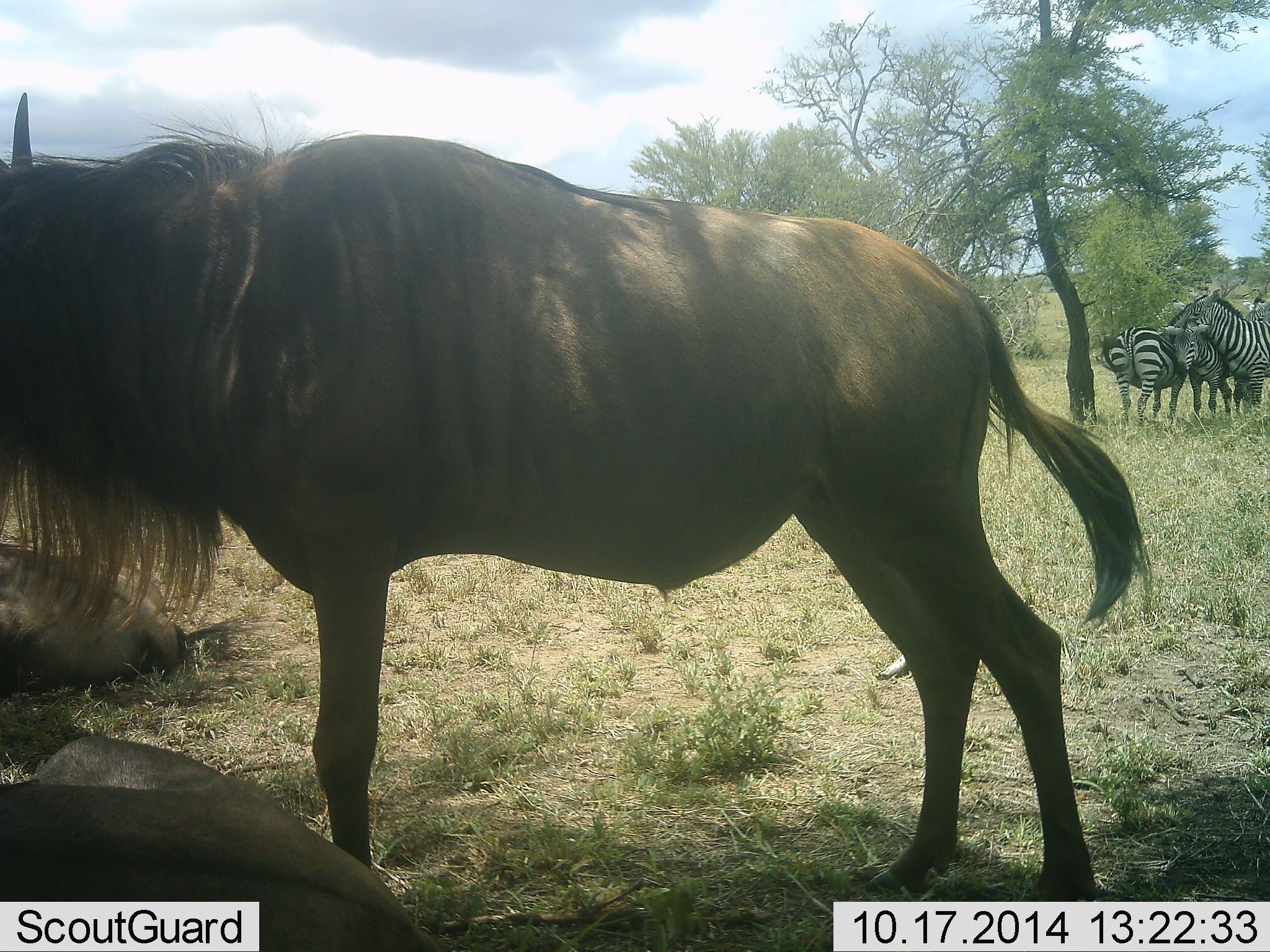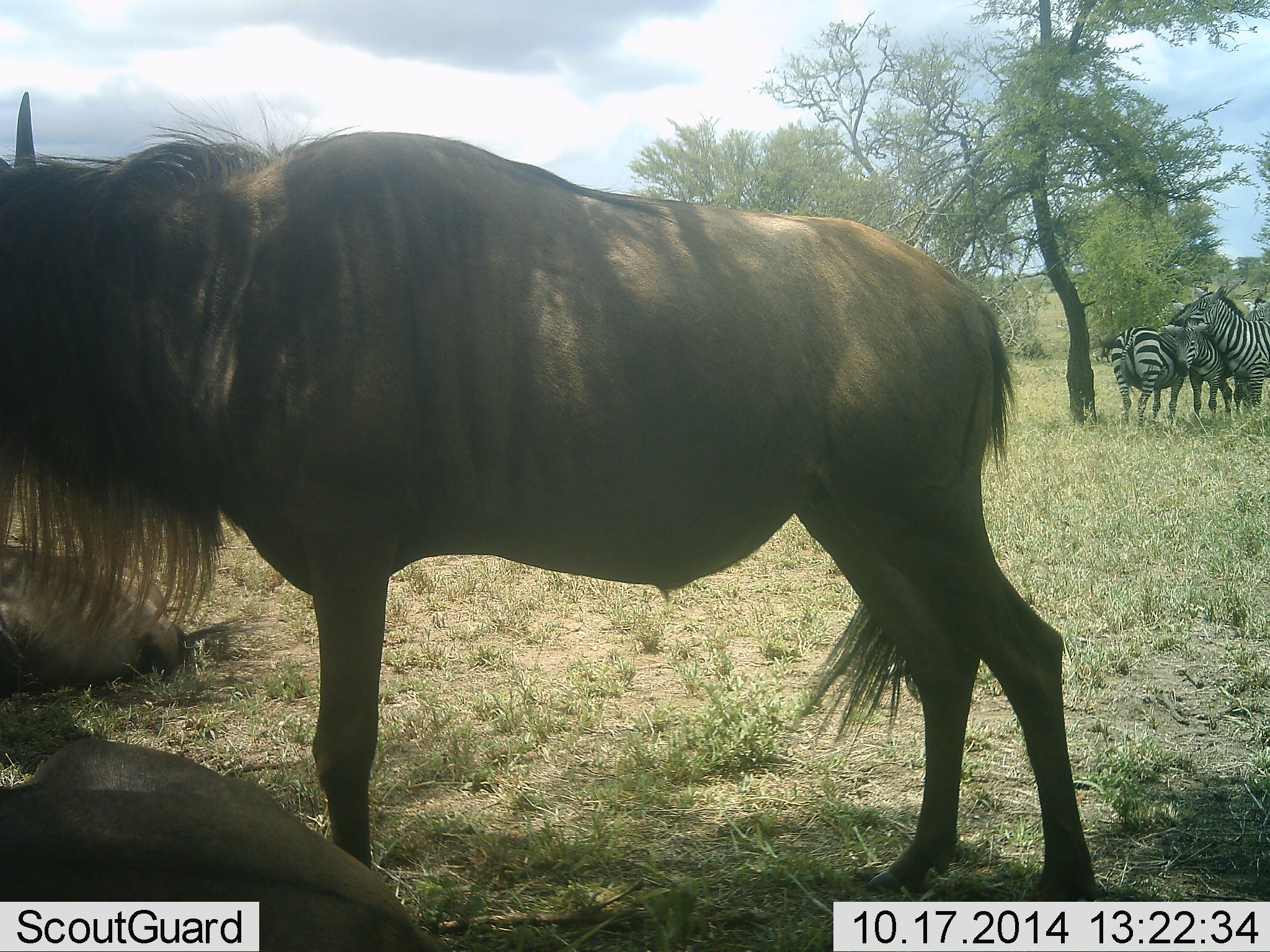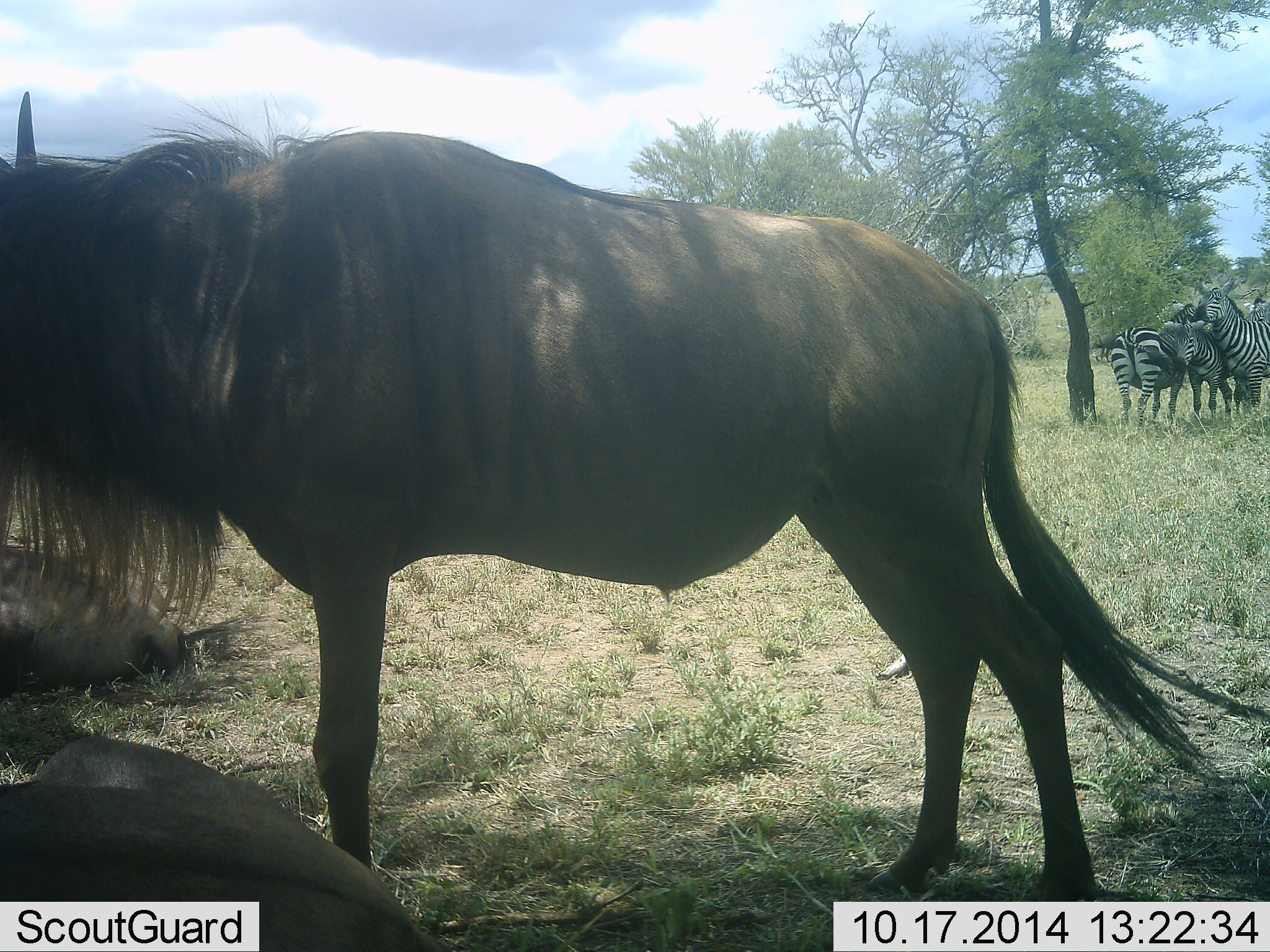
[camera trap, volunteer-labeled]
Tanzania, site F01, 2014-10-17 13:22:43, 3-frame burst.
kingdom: Animalia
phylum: Chordata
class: Mammalia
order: Artiodactyla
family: Bovidae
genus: Connochaetes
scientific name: Connochaetes taurinus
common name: blue wildebeest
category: wildebeest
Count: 3.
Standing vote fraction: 90%.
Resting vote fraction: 70%.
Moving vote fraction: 0%.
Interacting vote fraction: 0%.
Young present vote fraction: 0%.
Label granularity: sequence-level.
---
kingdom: Animalia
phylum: Chordata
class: Mammalia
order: Perissodactyla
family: Equidae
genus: Equus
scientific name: Equus quagga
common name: plains zebra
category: zebra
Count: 4.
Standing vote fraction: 60%.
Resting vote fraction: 30%.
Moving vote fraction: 0%.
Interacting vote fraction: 40%.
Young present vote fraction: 10%.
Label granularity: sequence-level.